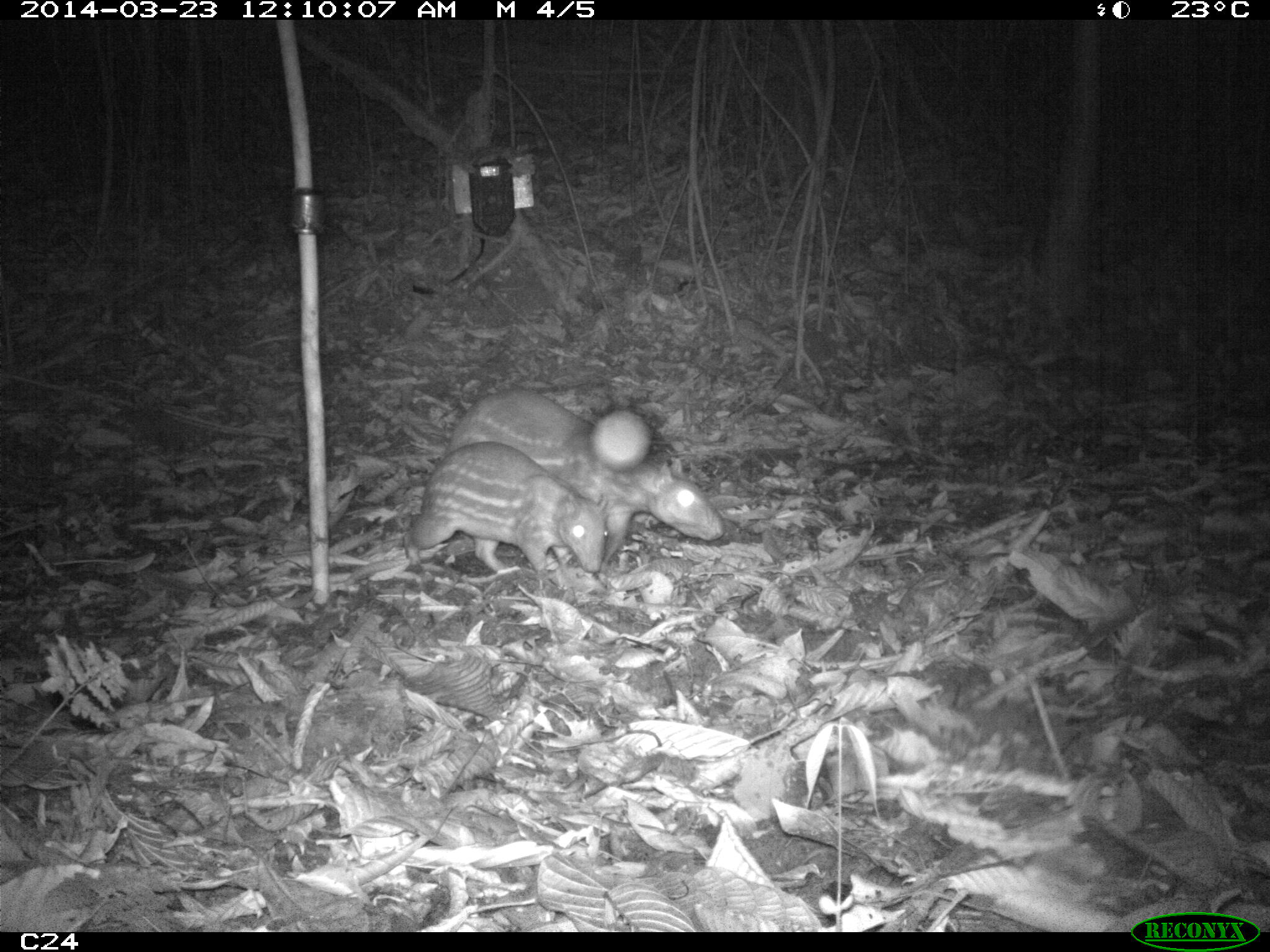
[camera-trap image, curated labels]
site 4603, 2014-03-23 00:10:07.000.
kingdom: Animalia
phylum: Chordata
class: Mammalia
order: Rodentia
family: Cuniculidae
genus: Cuniculus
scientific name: Cuniculus paca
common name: spotted paca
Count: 2.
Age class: adult.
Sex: female.